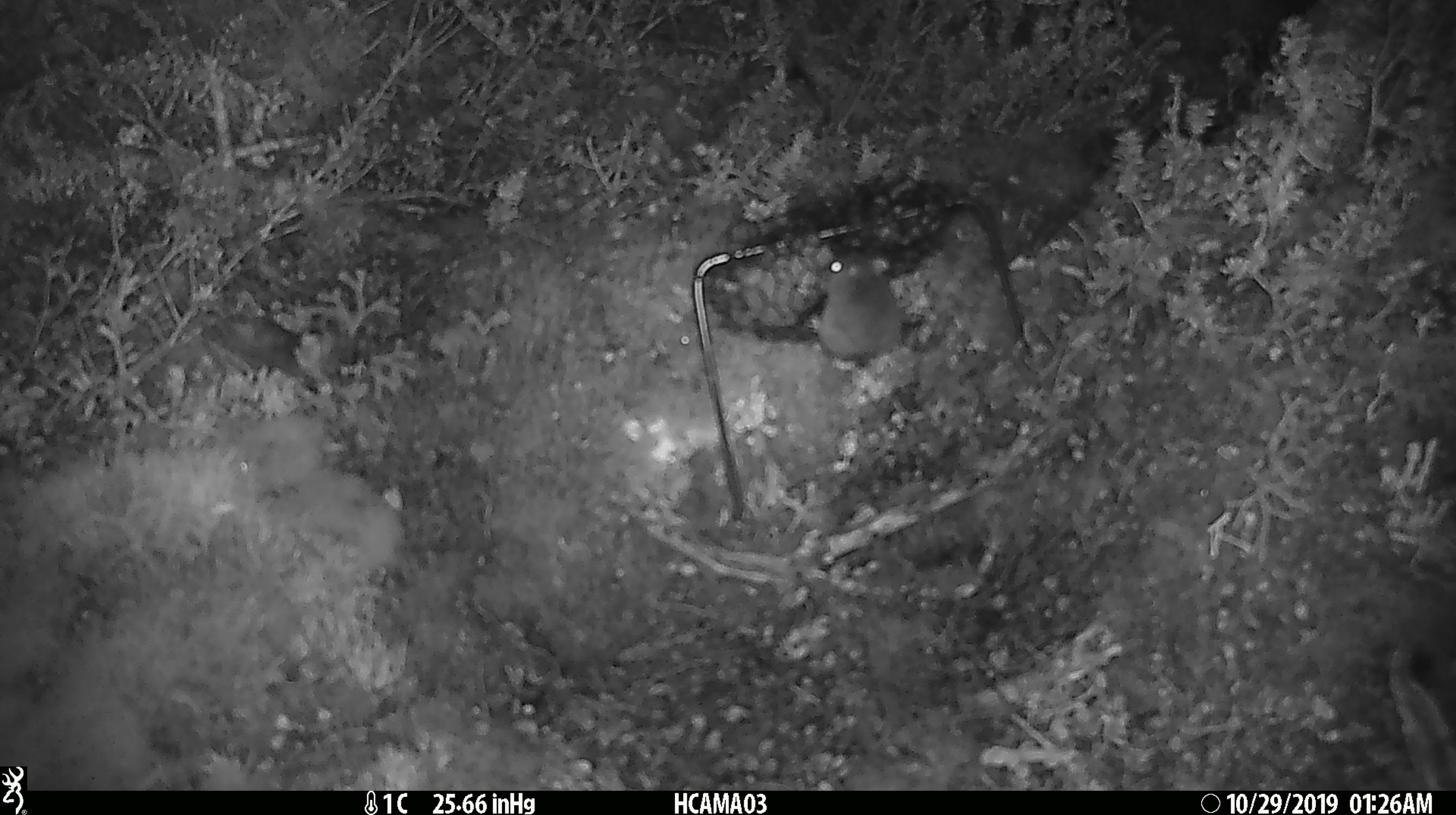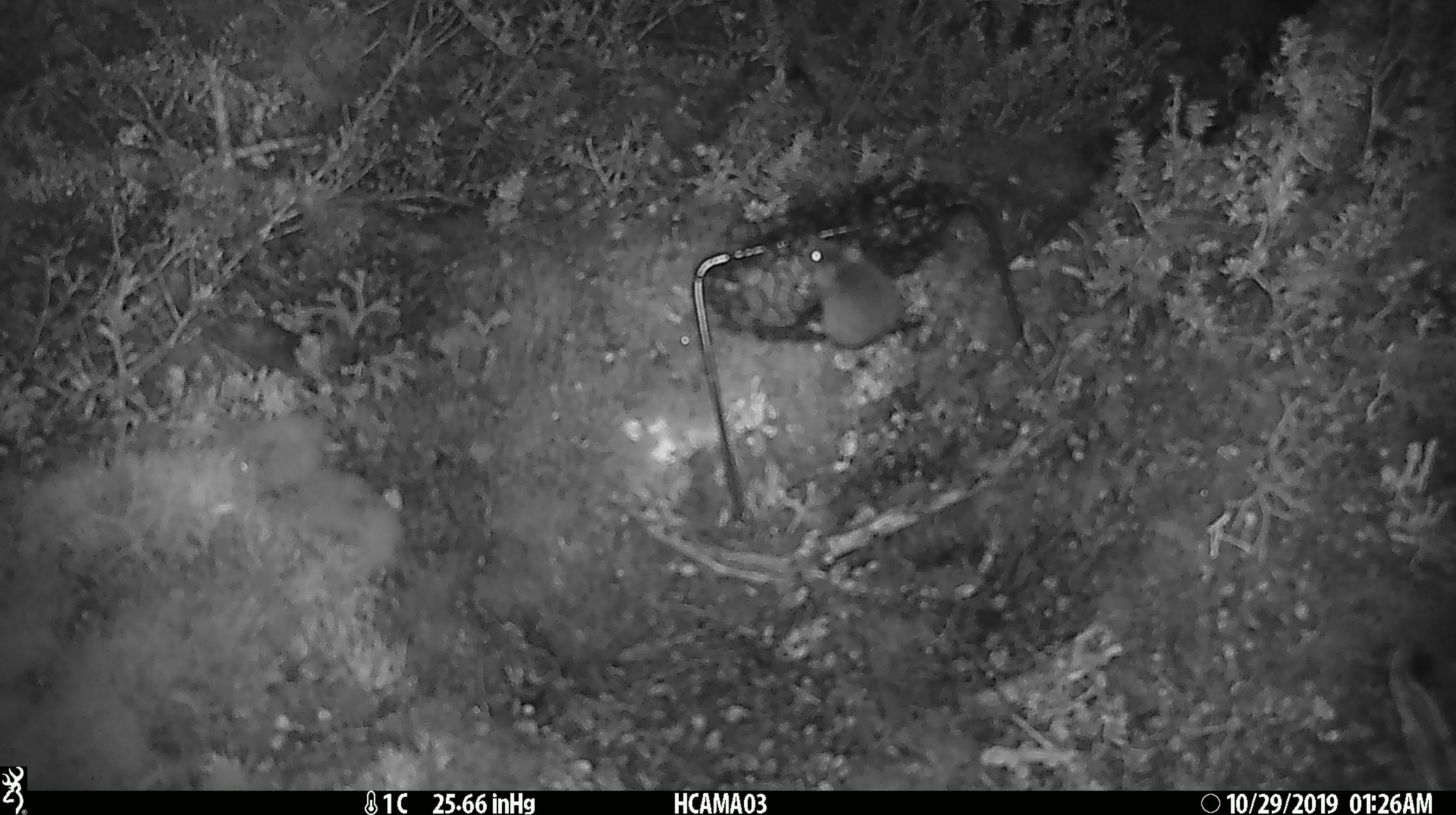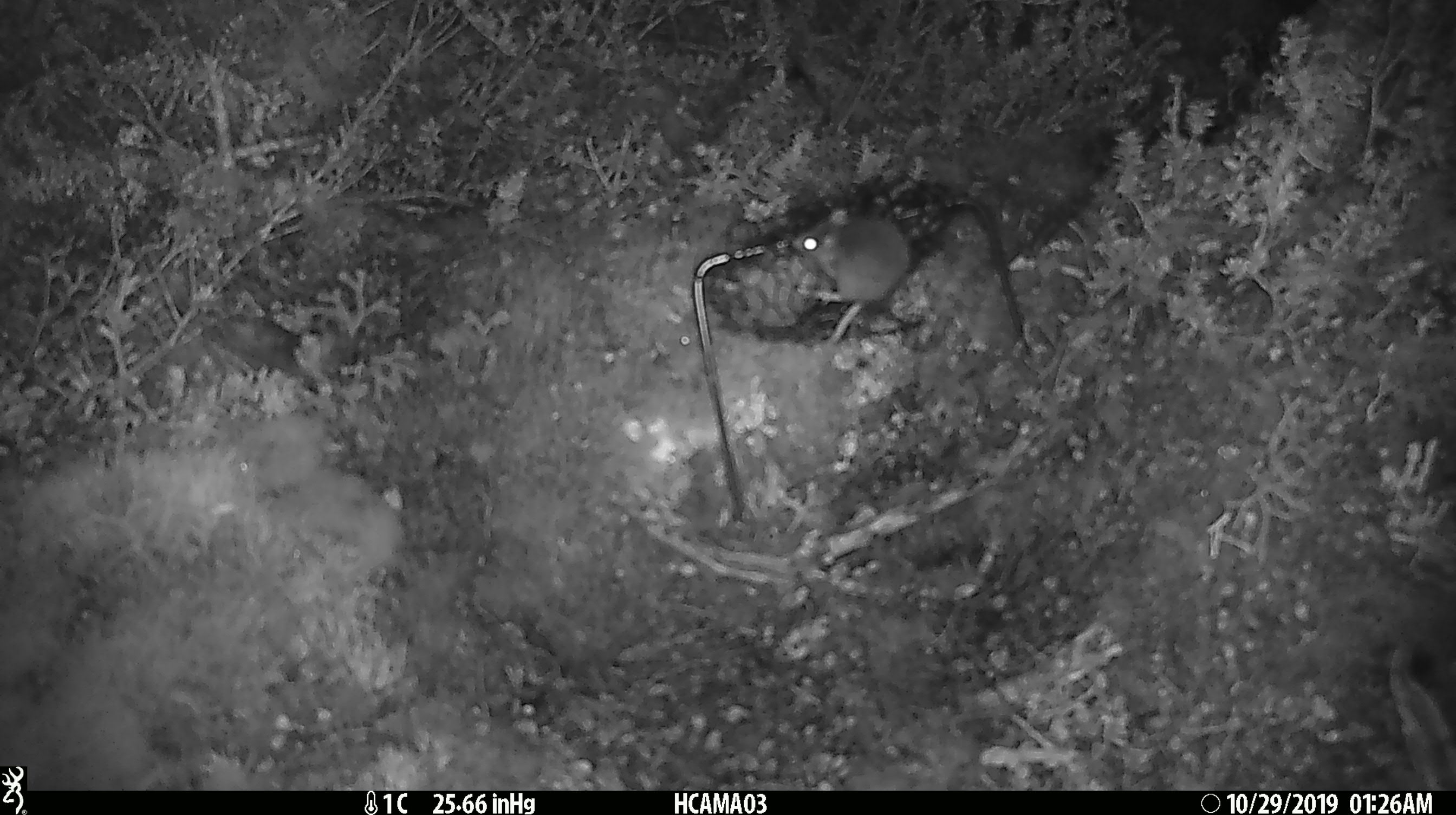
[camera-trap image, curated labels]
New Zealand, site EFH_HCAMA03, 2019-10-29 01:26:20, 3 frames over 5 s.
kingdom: Animalia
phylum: Chordata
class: Mammalia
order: Rodentia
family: Muridae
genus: Mus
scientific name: Mus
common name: mouse